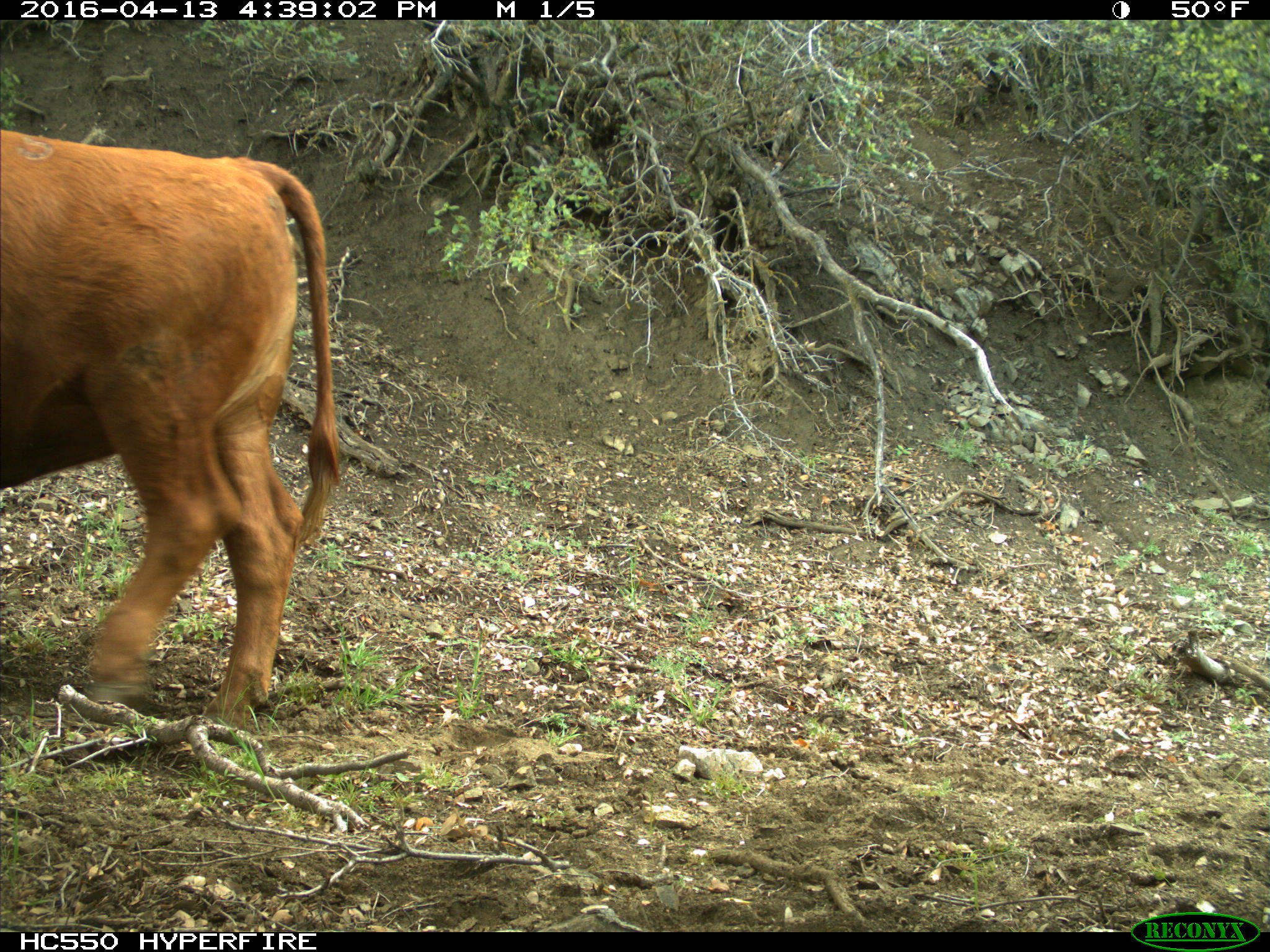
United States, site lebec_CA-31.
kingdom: Animalia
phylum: Chordata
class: Mammalia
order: Artiodactyla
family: Bovidae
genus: Bos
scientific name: Bos taurus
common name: domestic cow